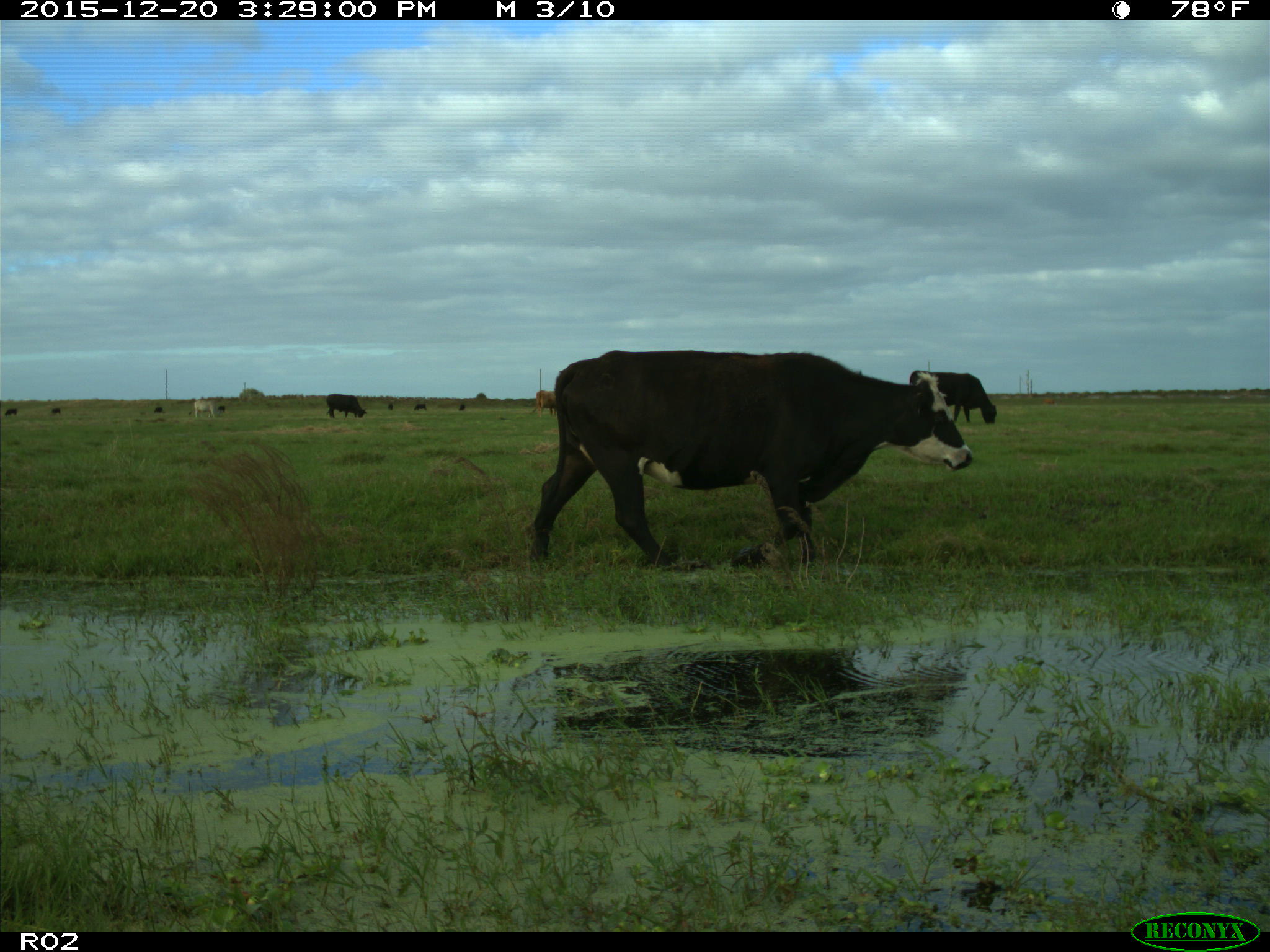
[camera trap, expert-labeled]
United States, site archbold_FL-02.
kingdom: Animalia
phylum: Chordata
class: Mammalia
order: Artiodactyla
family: Bovidae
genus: Bos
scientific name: Bos taurus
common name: domestic cow